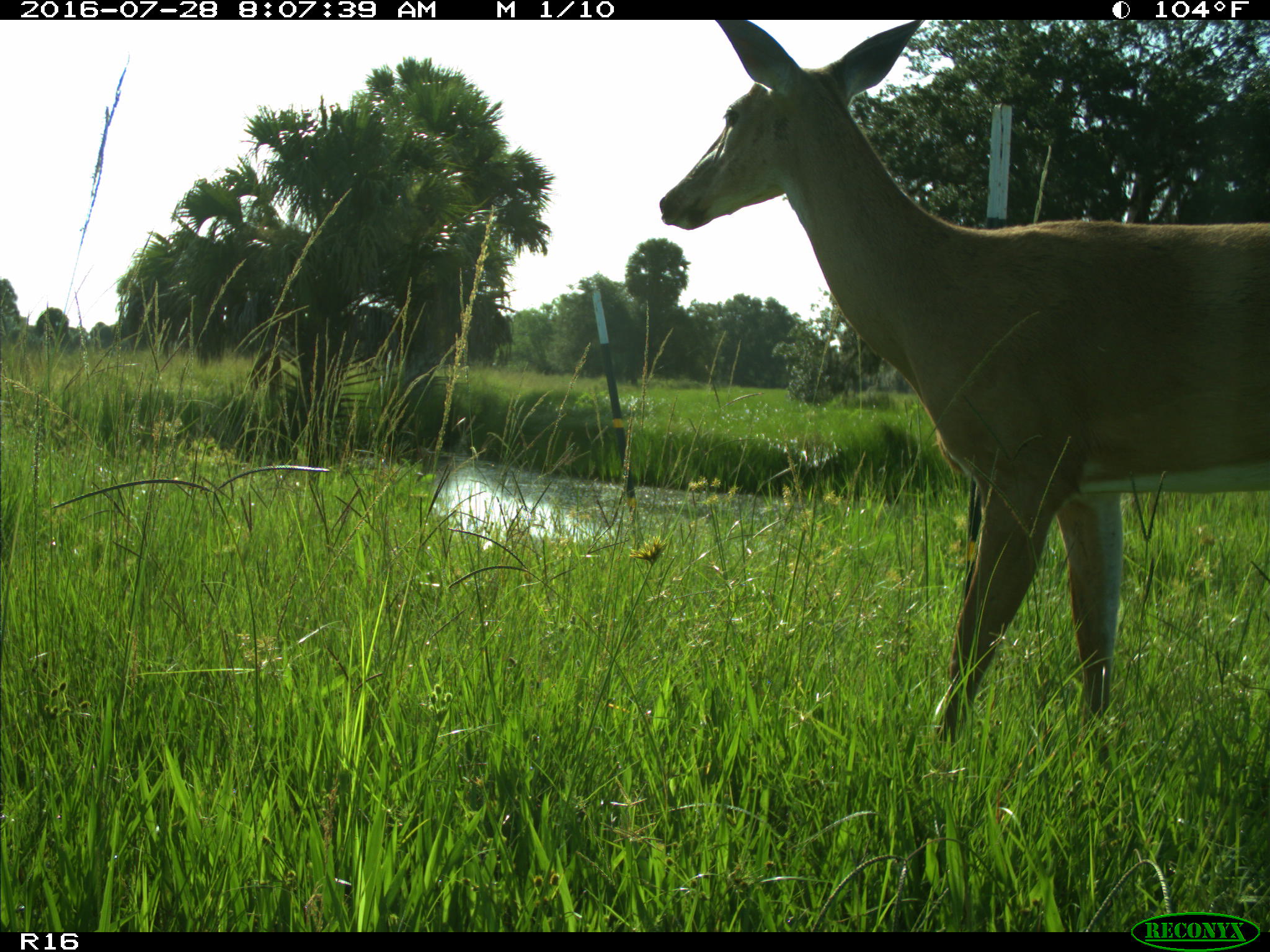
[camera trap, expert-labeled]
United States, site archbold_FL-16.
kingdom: Animalia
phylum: Chordata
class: Mammalia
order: Artiodactyla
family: Cervidae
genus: Odocoileus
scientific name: Odocoileus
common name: deer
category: unidentified deer